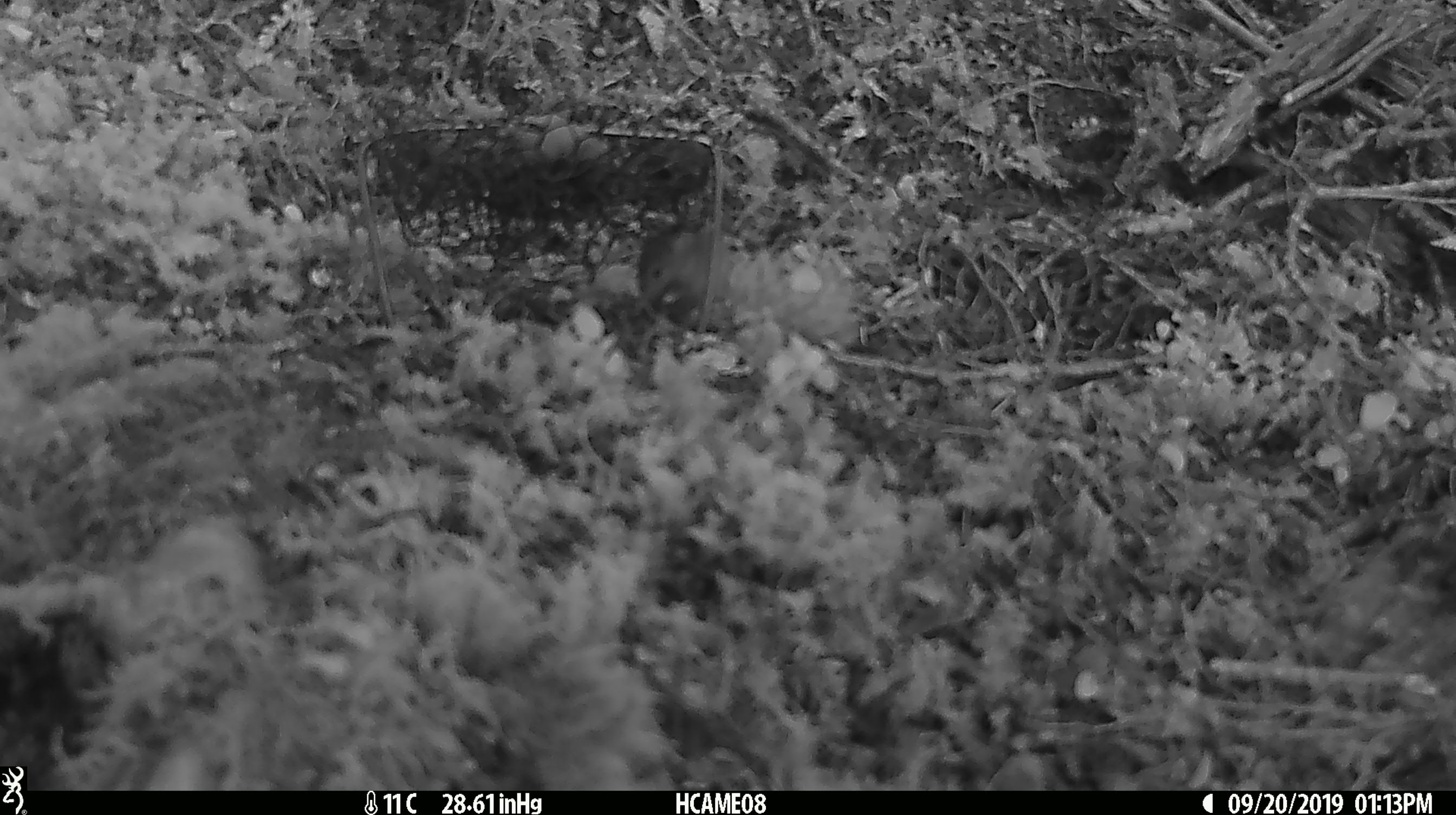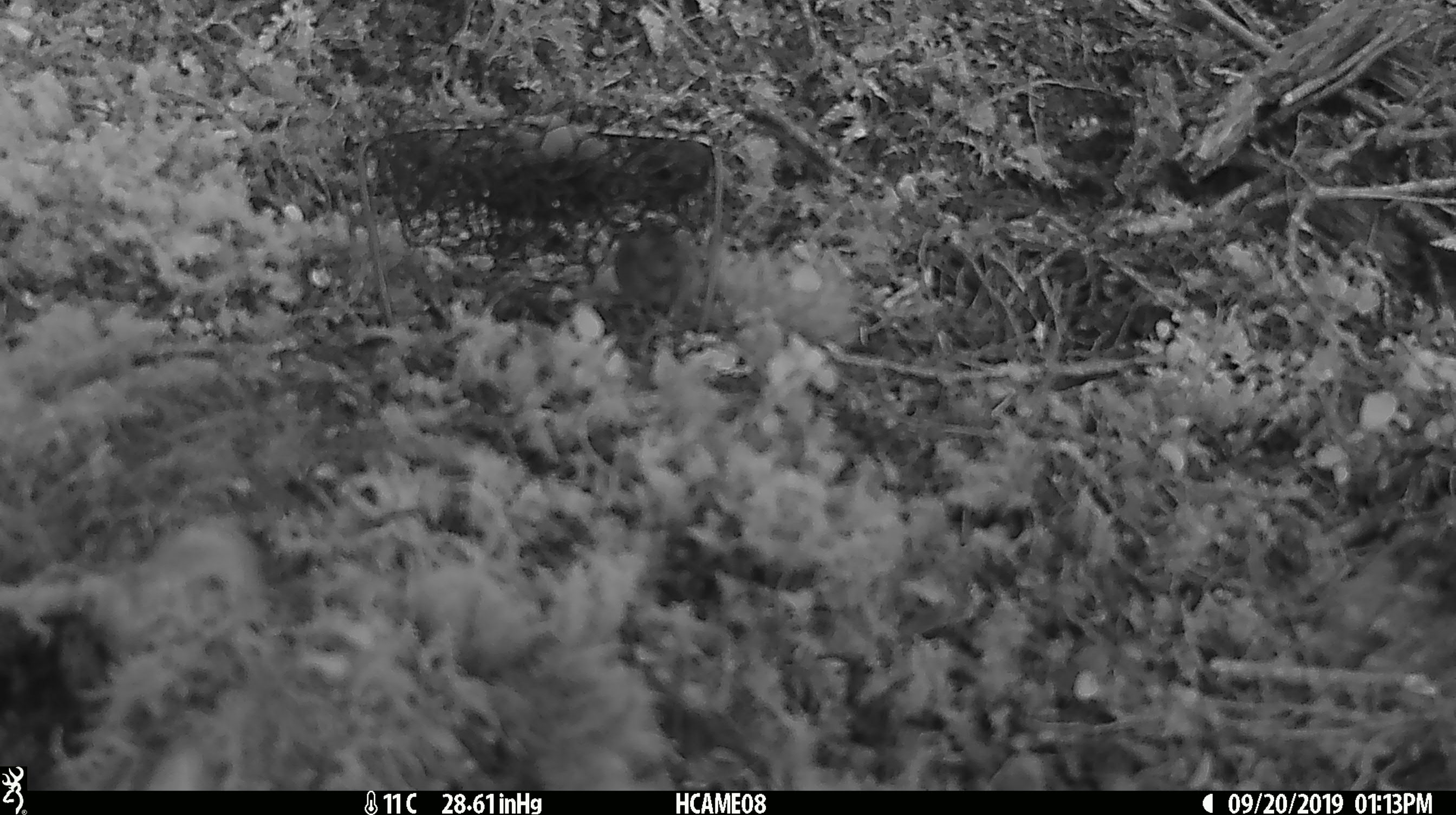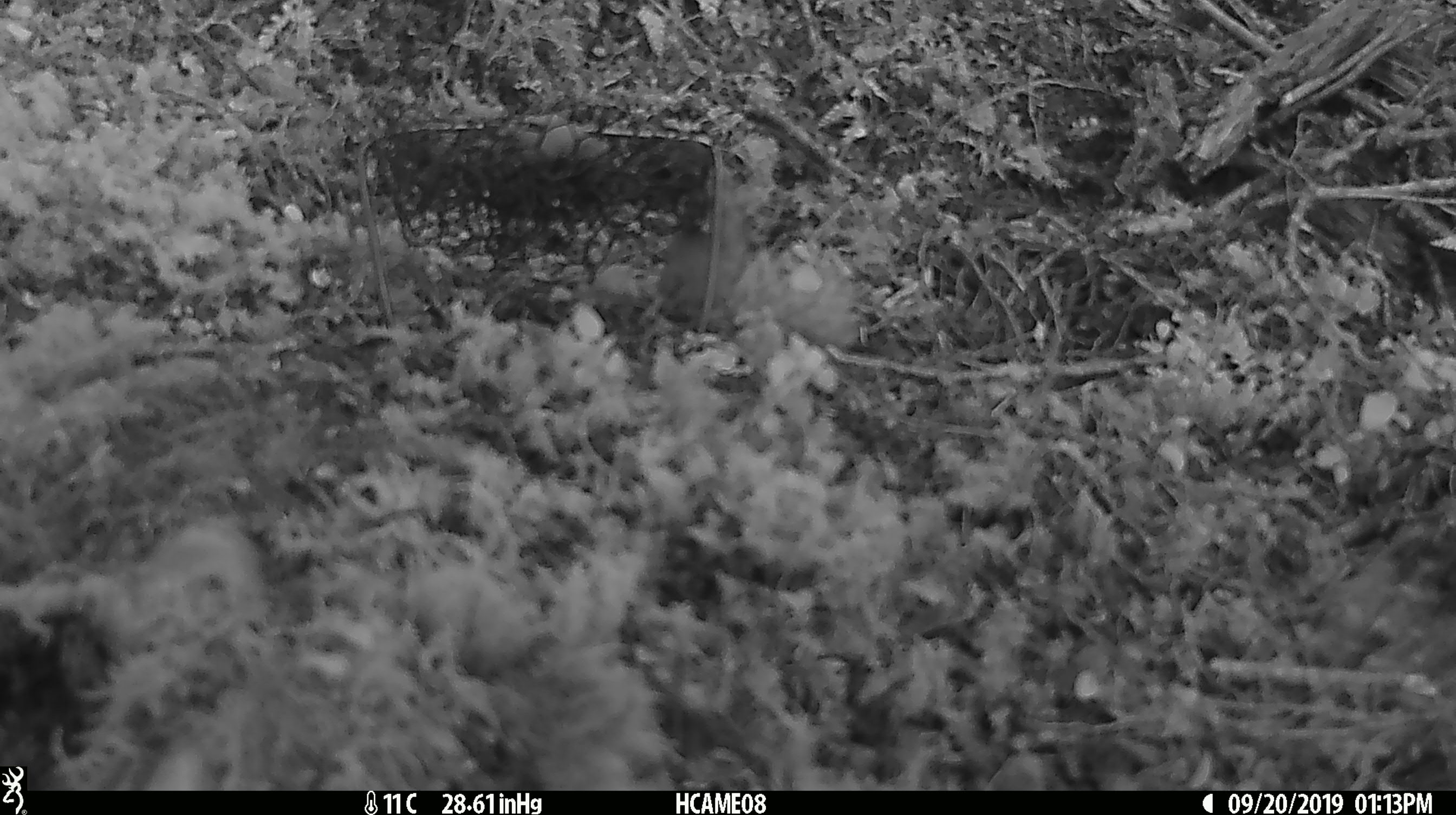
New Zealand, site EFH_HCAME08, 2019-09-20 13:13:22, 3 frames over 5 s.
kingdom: Animalia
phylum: Chordata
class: Mammalia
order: Rodentia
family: Muridae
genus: Mus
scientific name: Mus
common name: mouse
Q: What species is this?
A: Mouse (Mus).